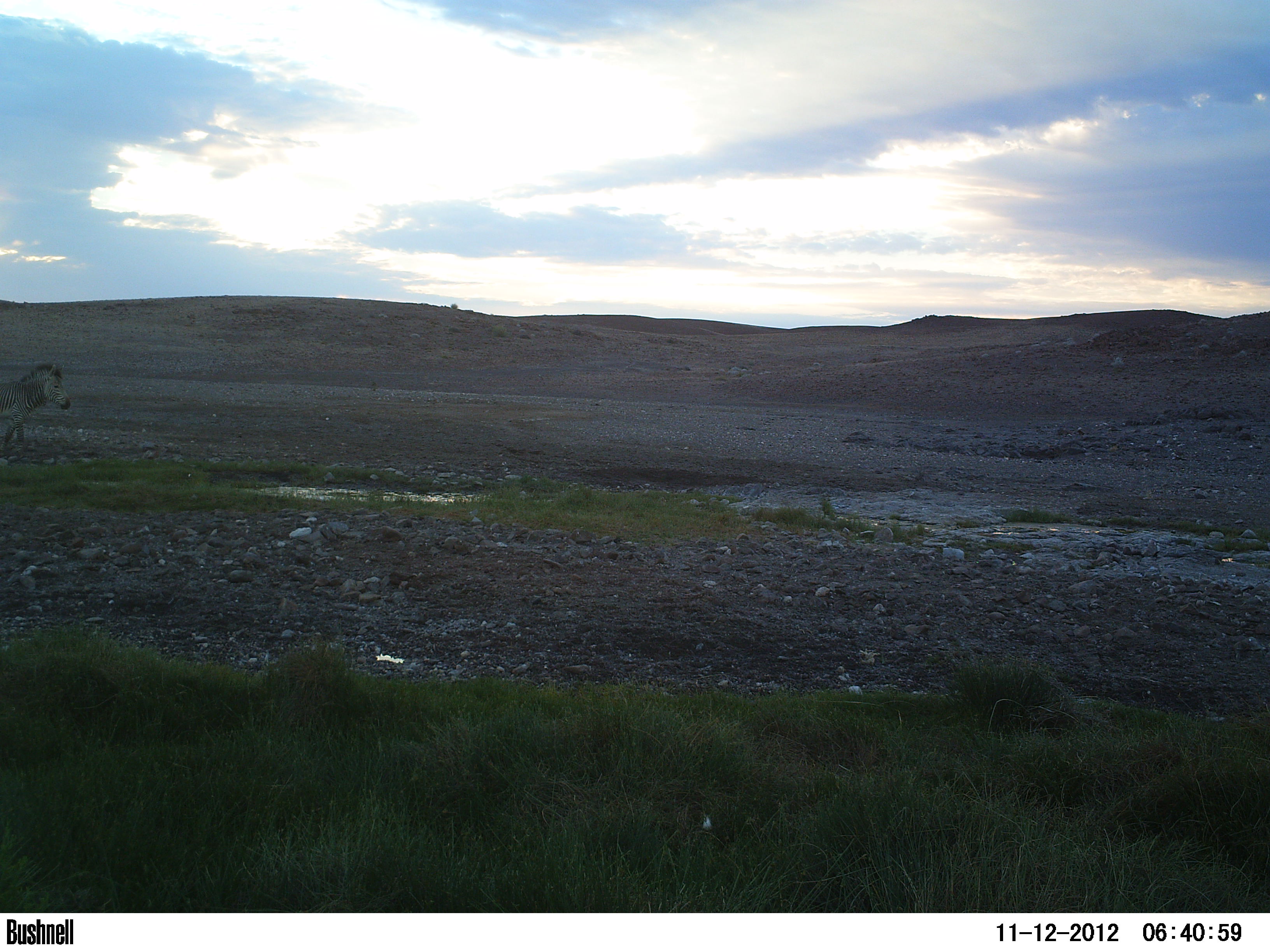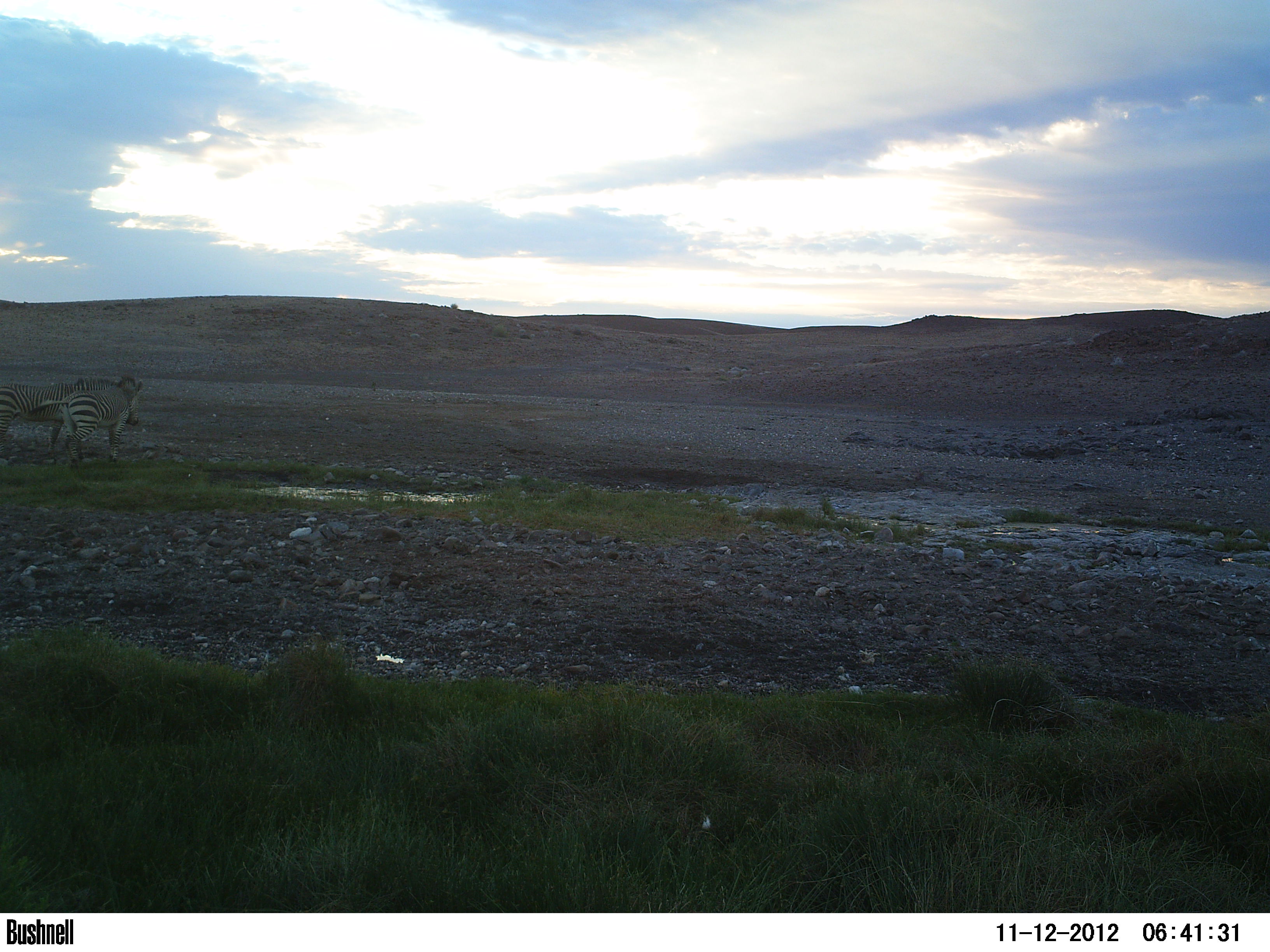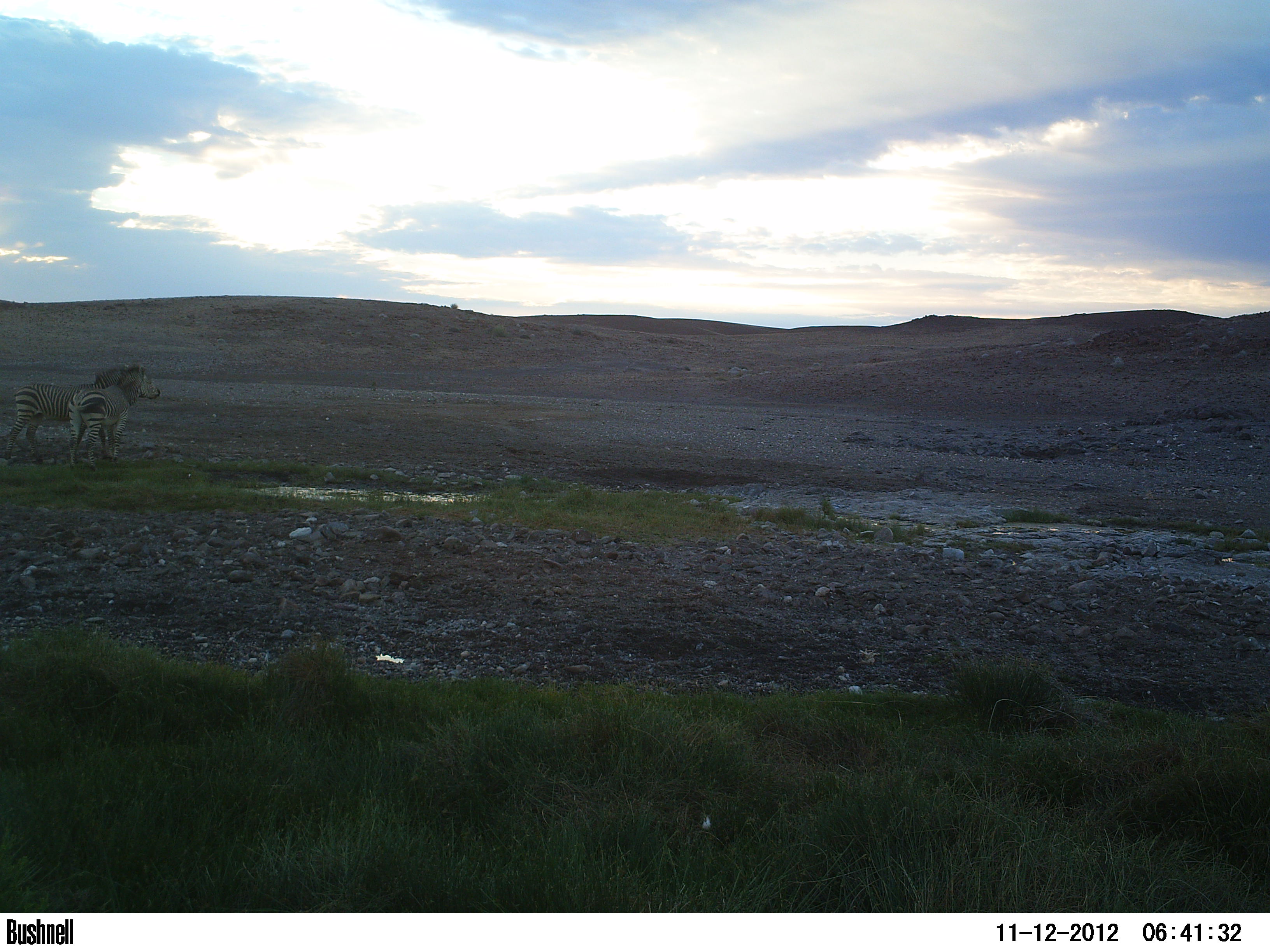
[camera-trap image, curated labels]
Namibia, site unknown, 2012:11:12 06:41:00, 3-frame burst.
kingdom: Animalia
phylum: Chordata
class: Mammalia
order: Perissodactyla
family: Equidae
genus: Equus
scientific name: Equus zebra hartmannae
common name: hartmann's mountain zebra